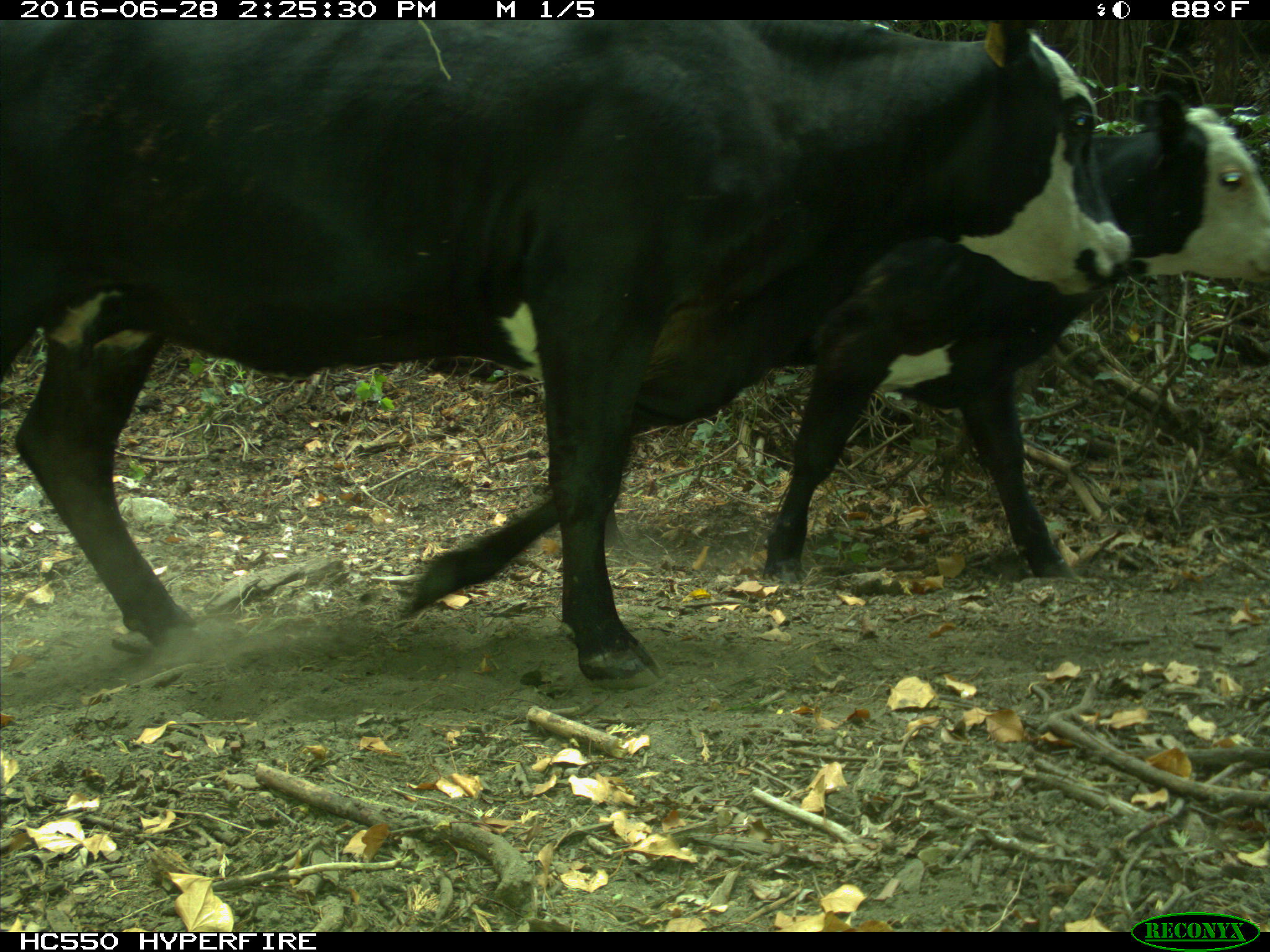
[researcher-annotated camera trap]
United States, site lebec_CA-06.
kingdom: Animalia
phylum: Chordata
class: Mammalia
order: Artiodactyla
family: Bovidae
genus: Bos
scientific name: Bos taurus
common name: domestic cow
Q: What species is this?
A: Bos taurus (domestic cow).